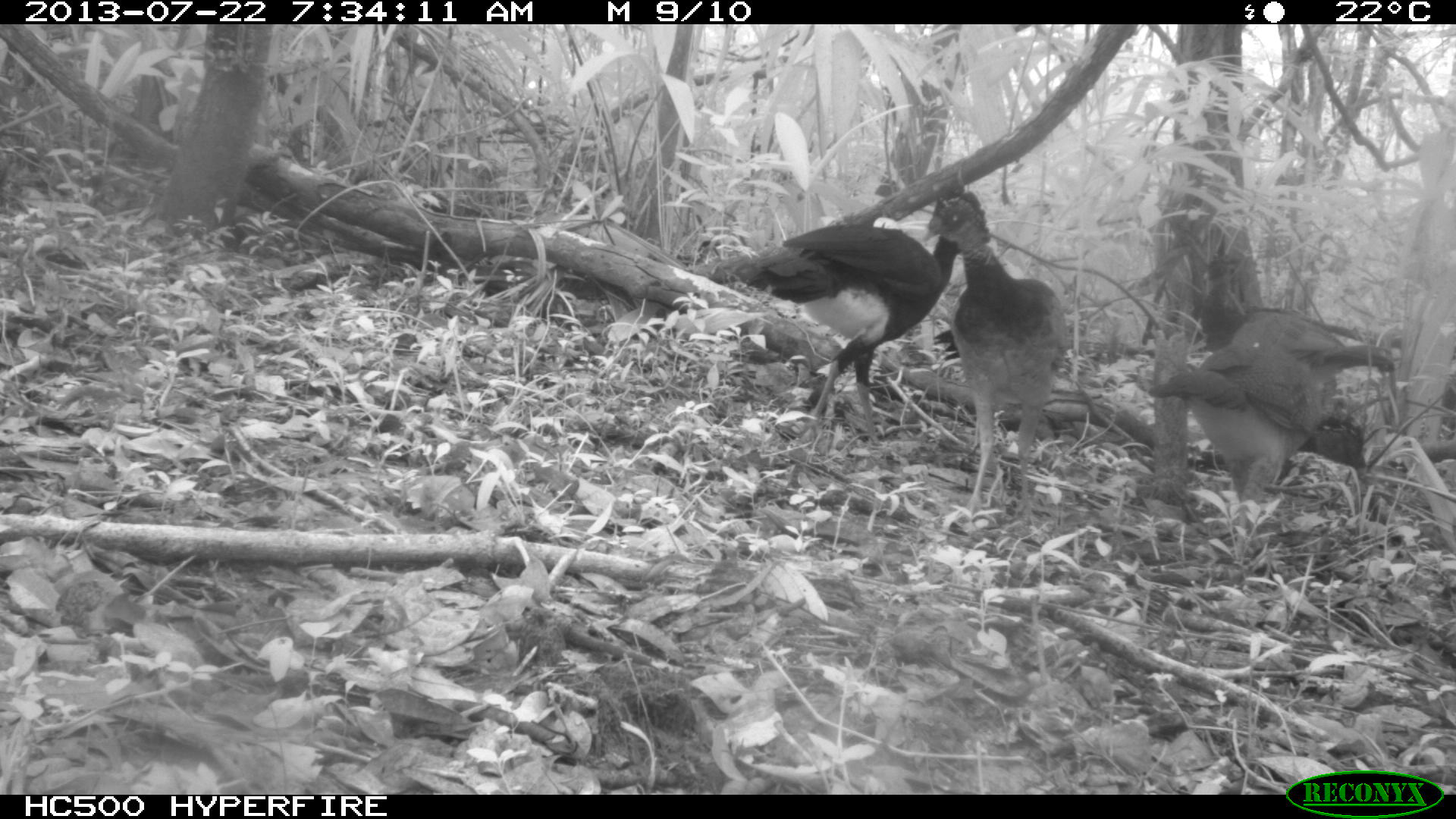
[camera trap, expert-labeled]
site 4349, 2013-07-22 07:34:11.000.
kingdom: Animalia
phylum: Chordata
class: Aves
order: Galliformes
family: Cracidae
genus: Crax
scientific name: Crax rubra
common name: great curassow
Crax rubra (great curassow), count 4.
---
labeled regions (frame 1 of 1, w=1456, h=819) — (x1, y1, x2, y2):
crax rubra: (693, 182, 992, 447); (922, 189, 1071, 509); (1146, 344, 1369, 555); (1199, 258, 1396, 374)